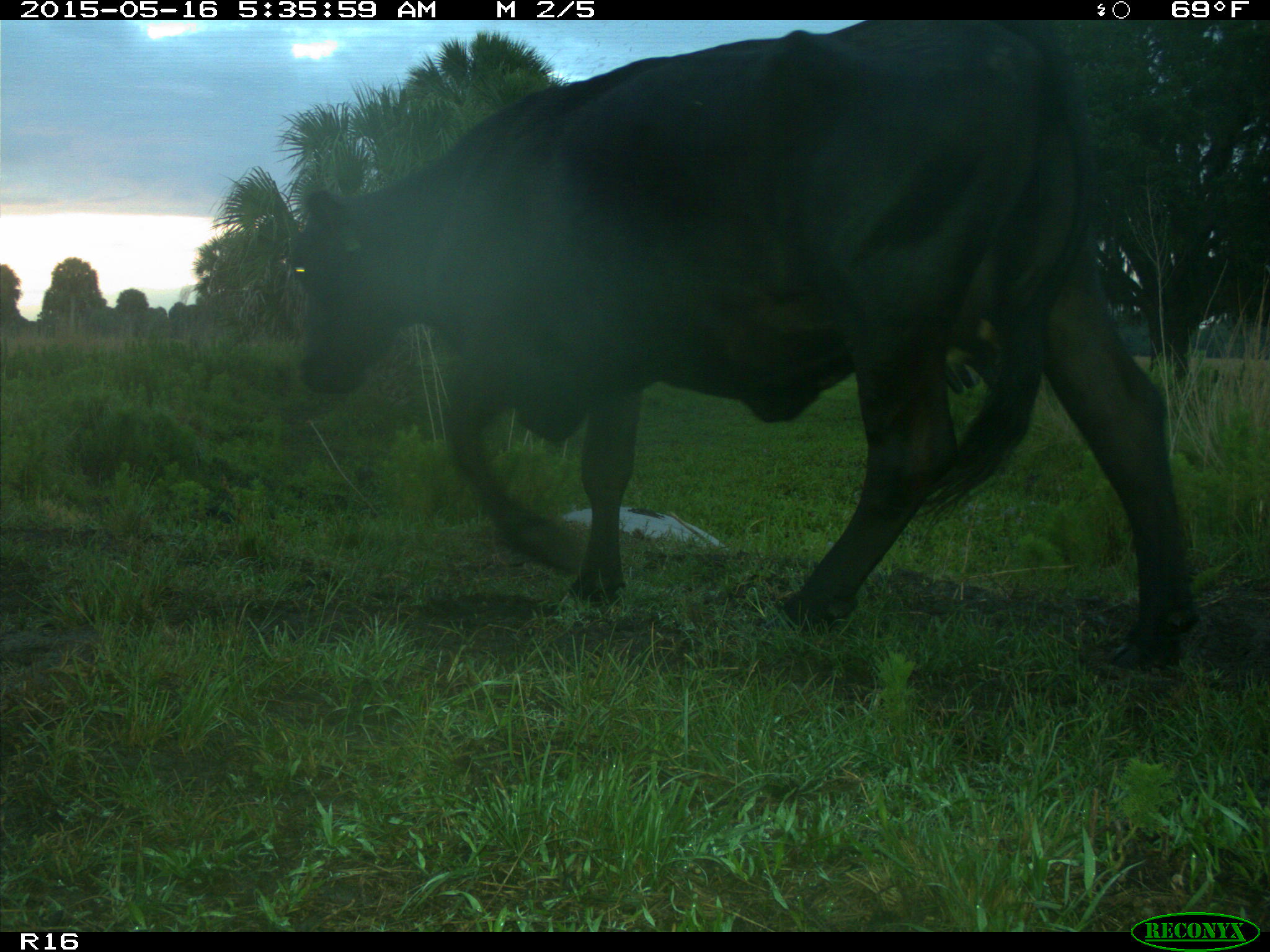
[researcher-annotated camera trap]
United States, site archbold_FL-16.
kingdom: Animalia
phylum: Chordata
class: Mammalia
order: Artiodactyla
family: Bovidae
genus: Bos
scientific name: Bos taurus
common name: domestic cow